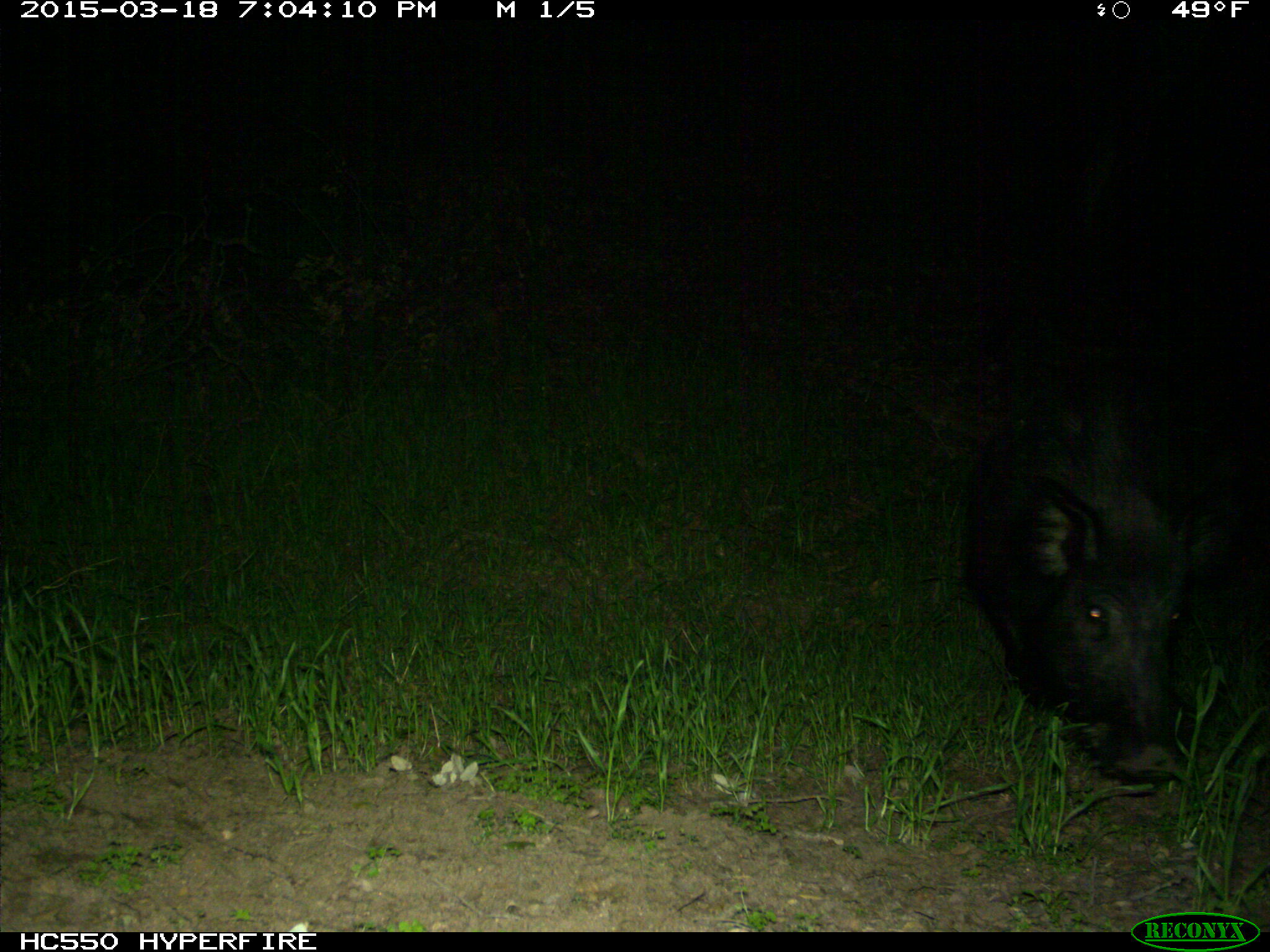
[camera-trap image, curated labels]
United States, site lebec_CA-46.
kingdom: Animalia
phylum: Chordata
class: Mammalia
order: Artiodactyla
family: Suidae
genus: Sus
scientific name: Sus scrofa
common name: wild boar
Sus scrofa (wild boar).